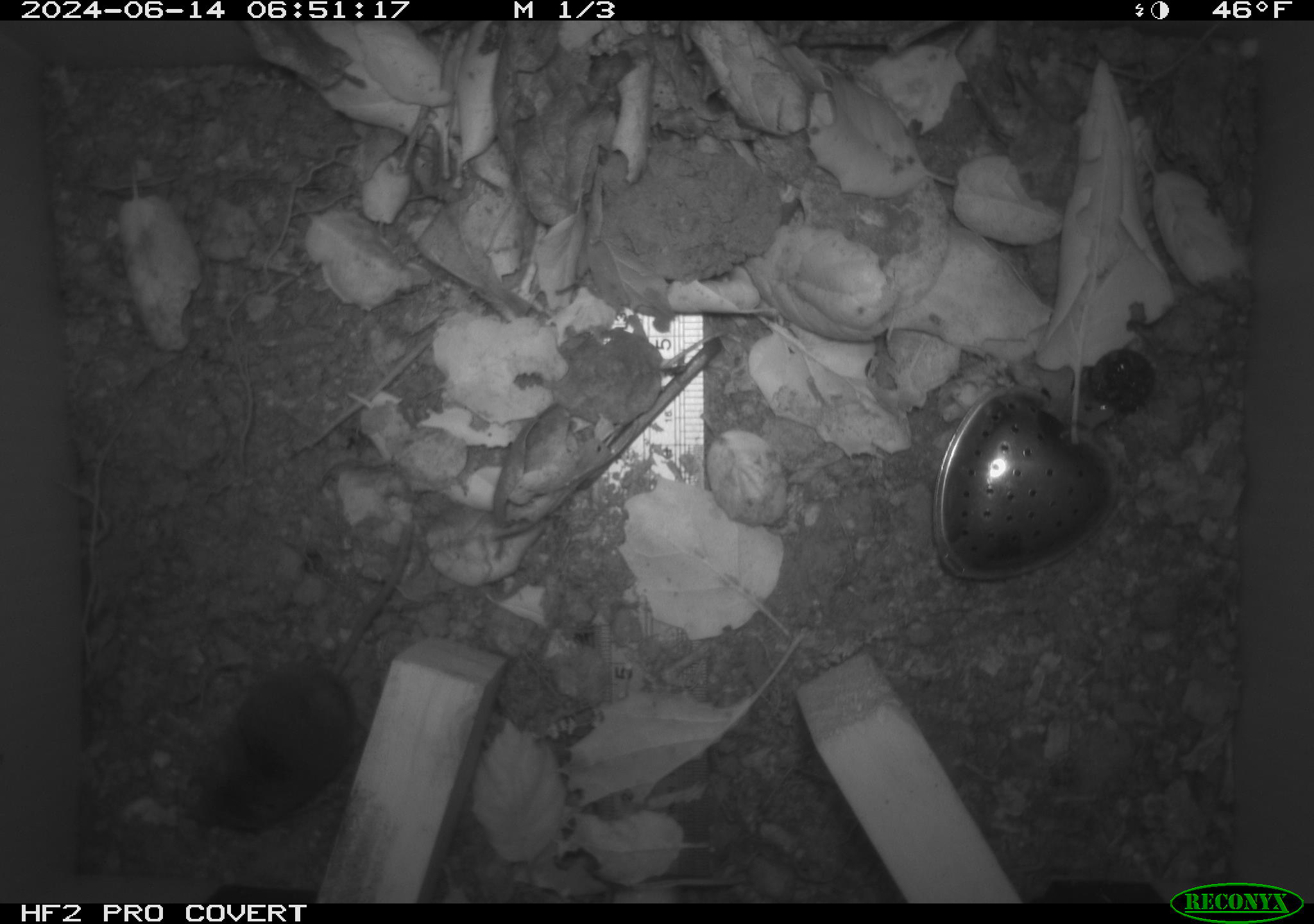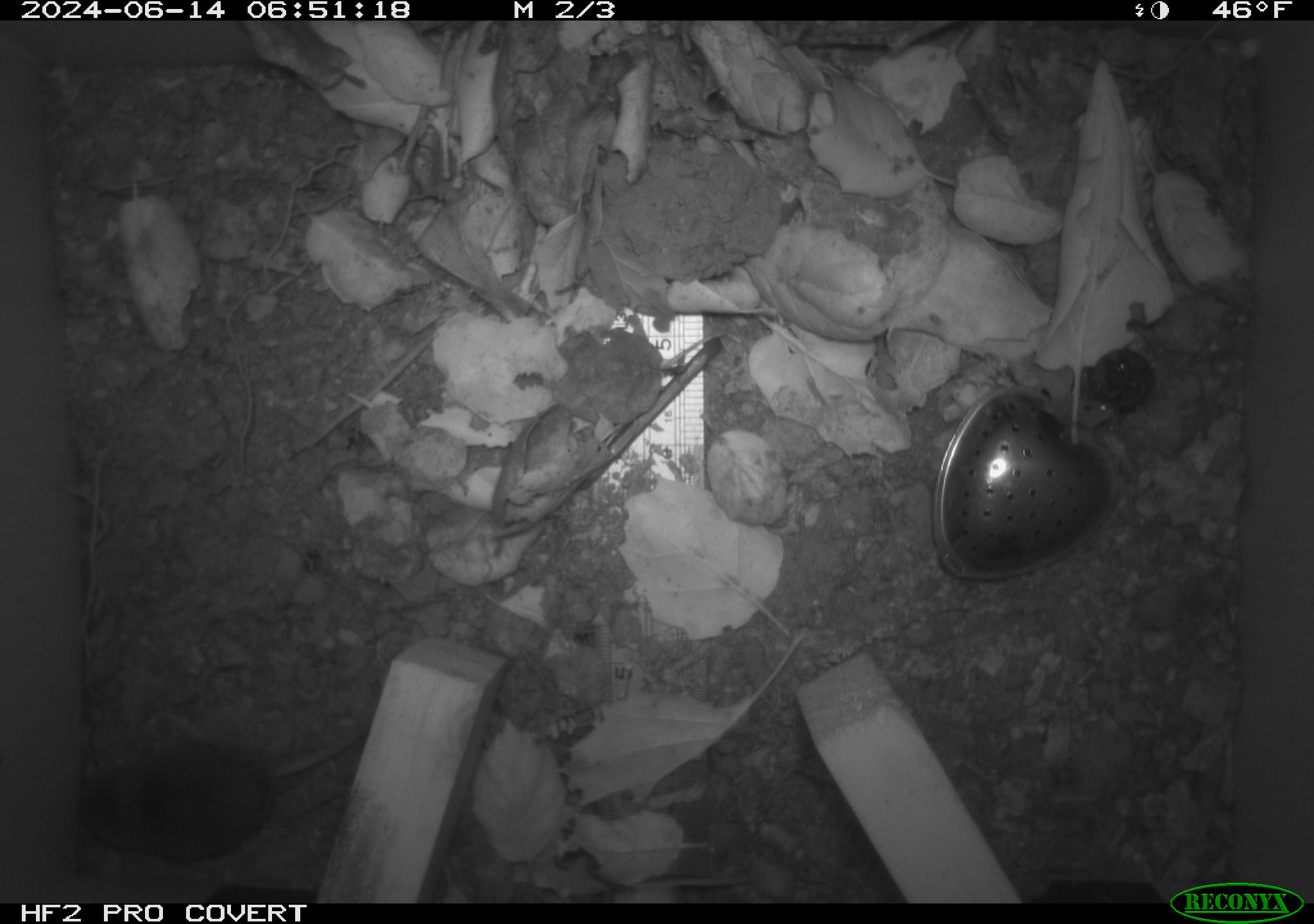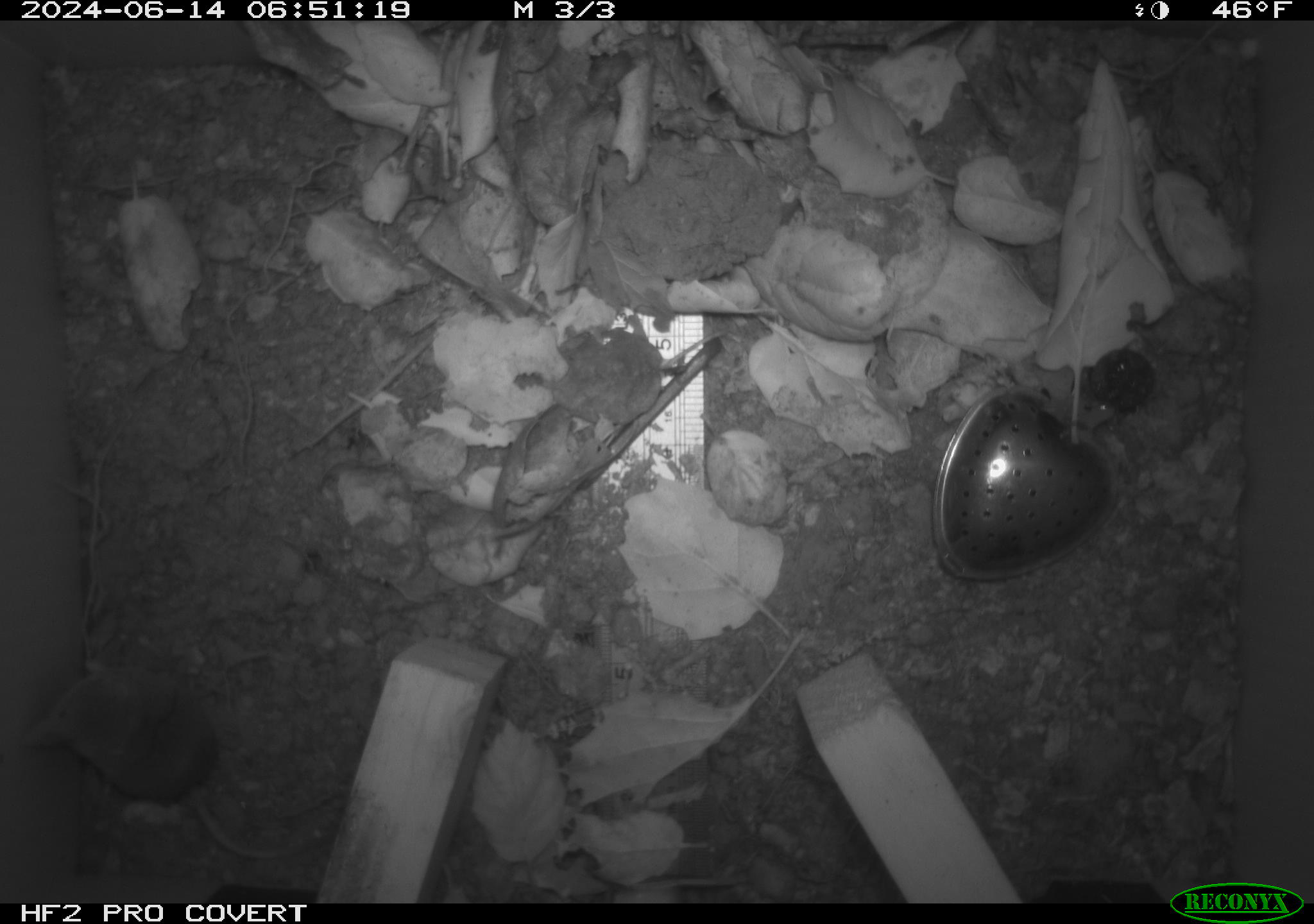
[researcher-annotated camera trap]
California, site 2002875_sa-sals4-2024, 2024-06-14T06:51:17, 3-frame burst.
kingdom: Animalia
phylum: Chordata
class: Mammalia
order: Eulipotyphla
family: Soricidae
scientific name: Soricidae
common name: shrews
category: soricidae family